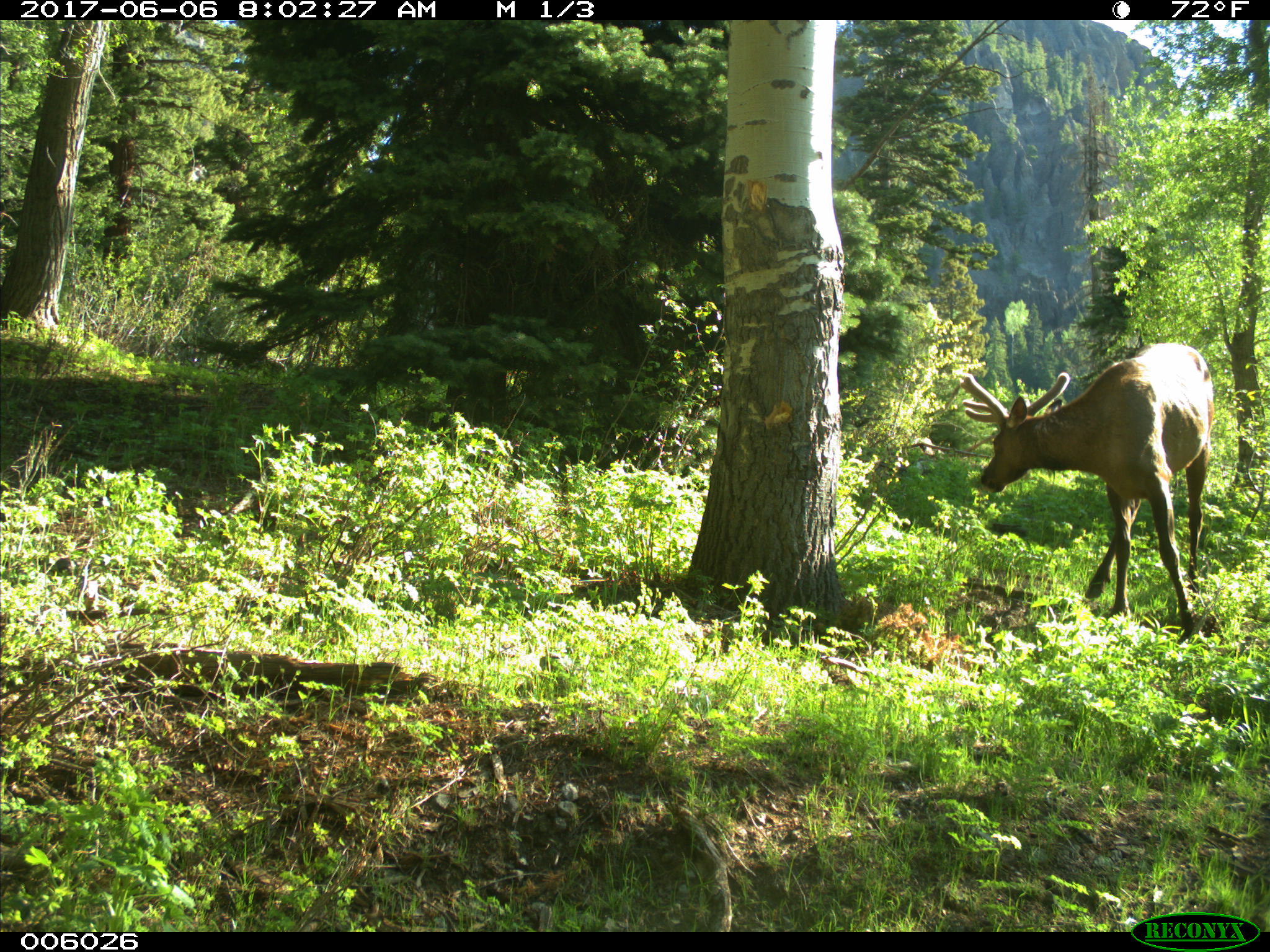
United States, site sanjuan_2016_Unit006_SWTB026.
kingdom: Animalia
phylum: Chordata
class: Mammalia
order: Artiodactyla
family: Cervidae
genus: Cervus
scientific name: Cervus elaphus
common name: red deer